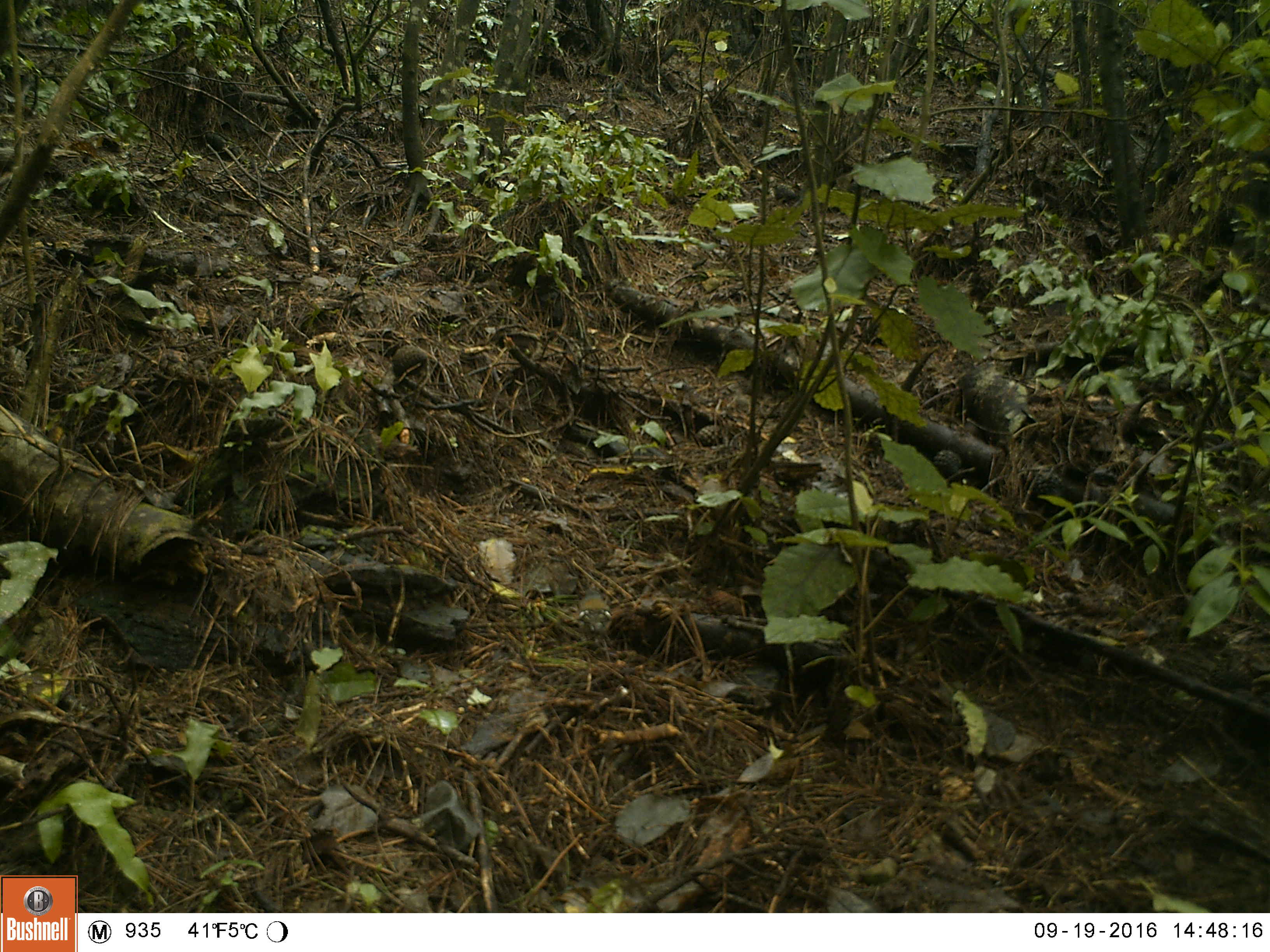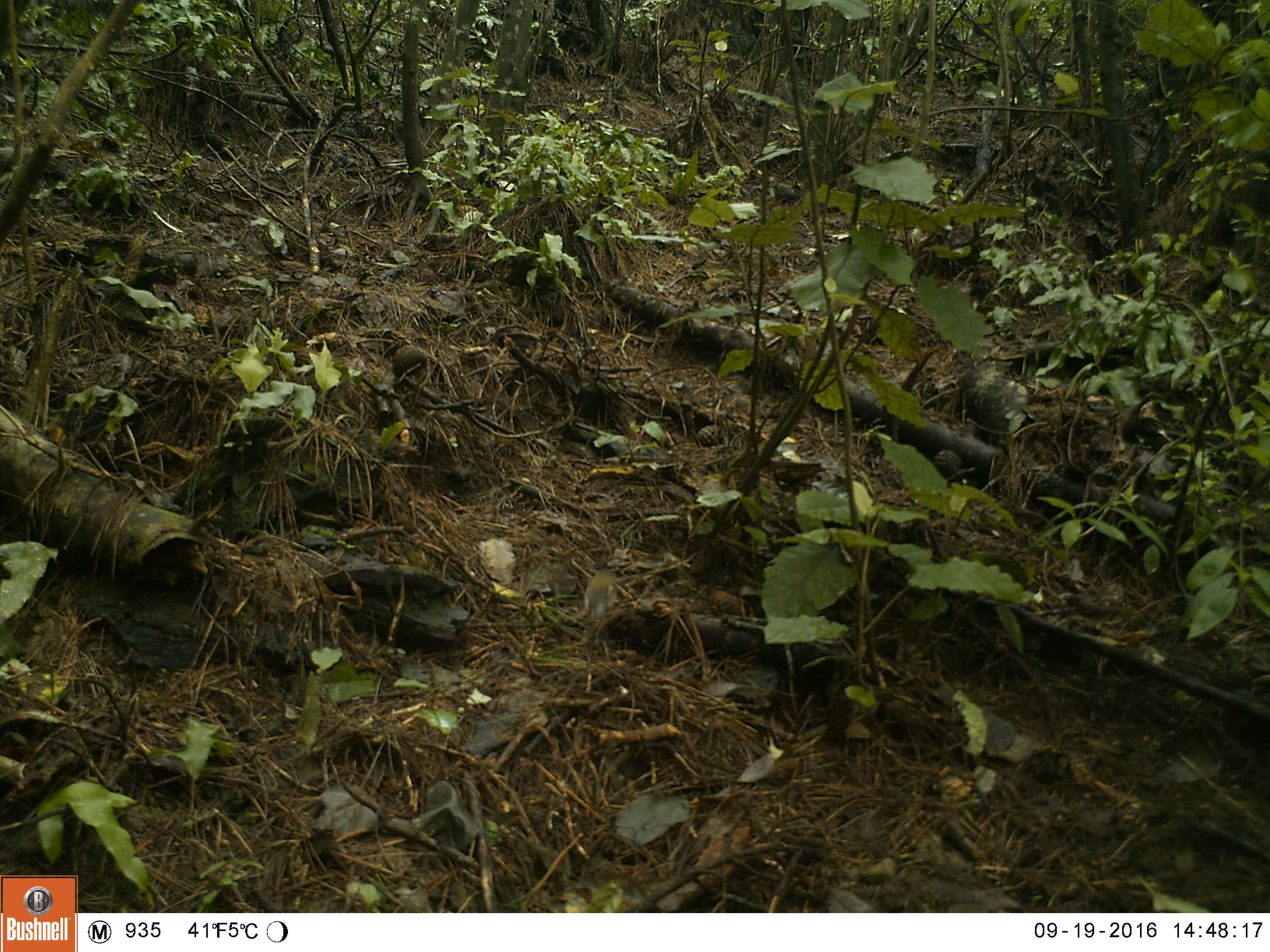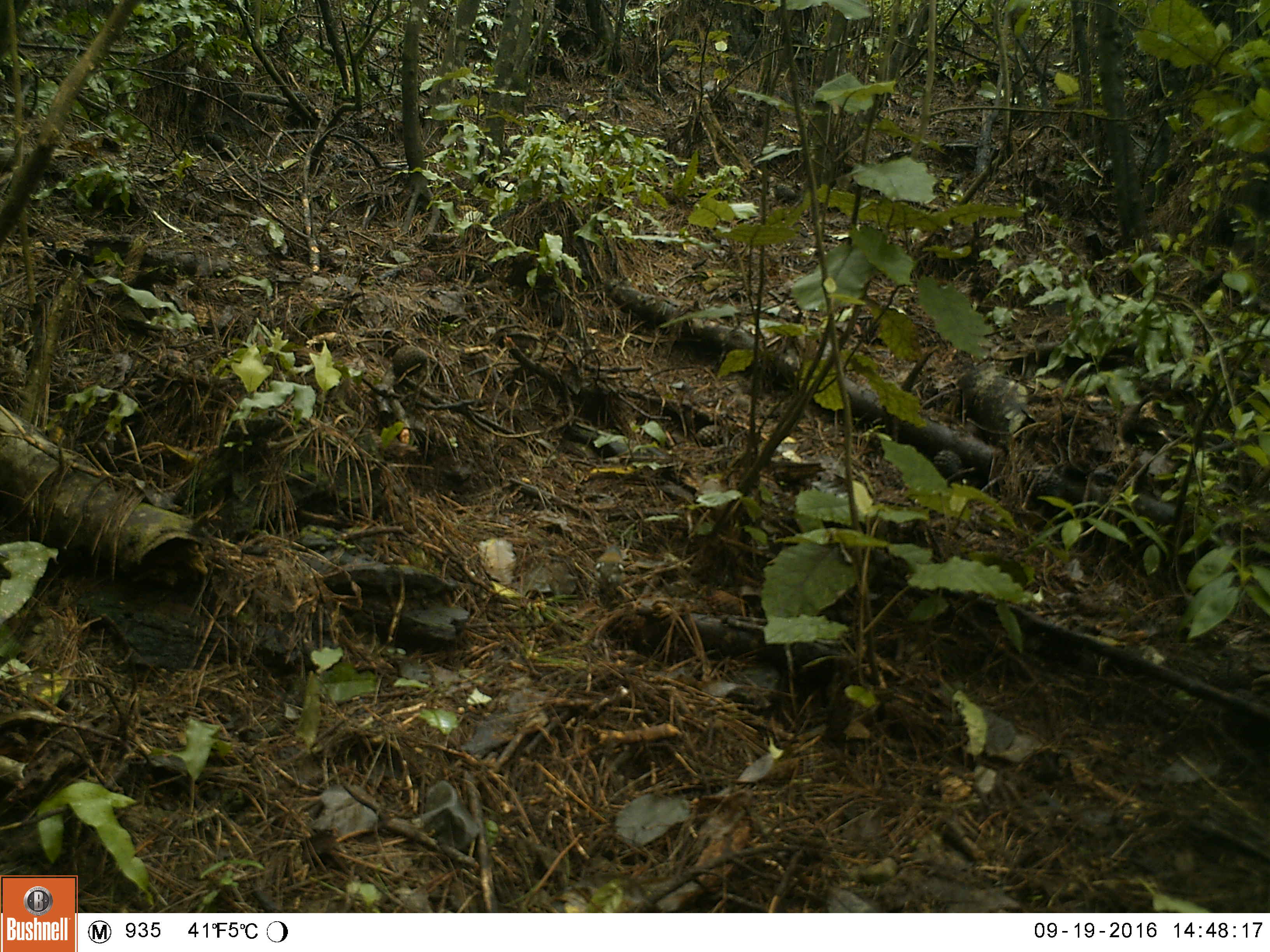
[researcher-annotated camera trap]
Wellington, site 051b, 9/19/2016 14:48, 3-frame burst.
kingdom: Animalia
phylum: Chordata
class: Aves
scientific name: Aves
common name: bird